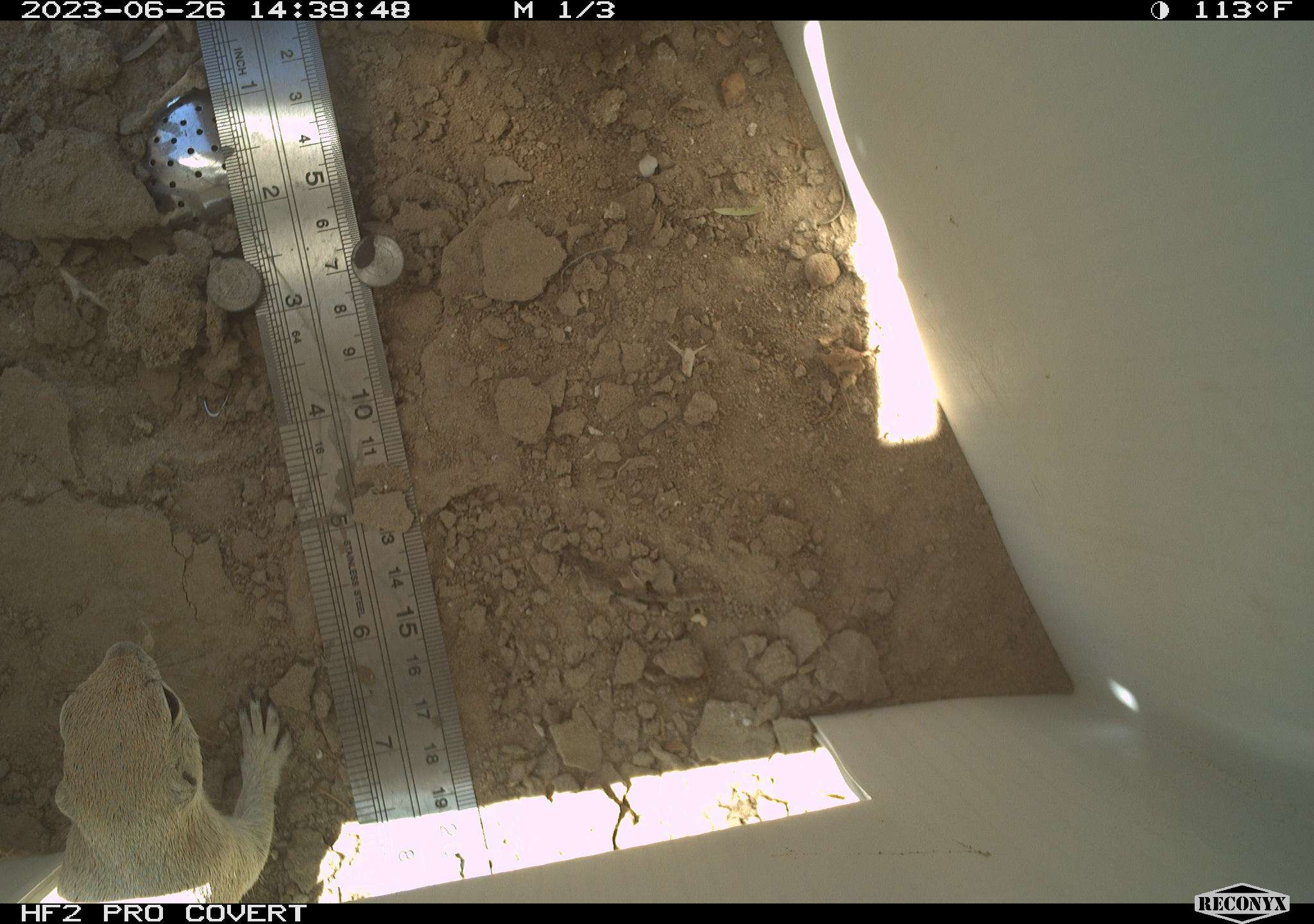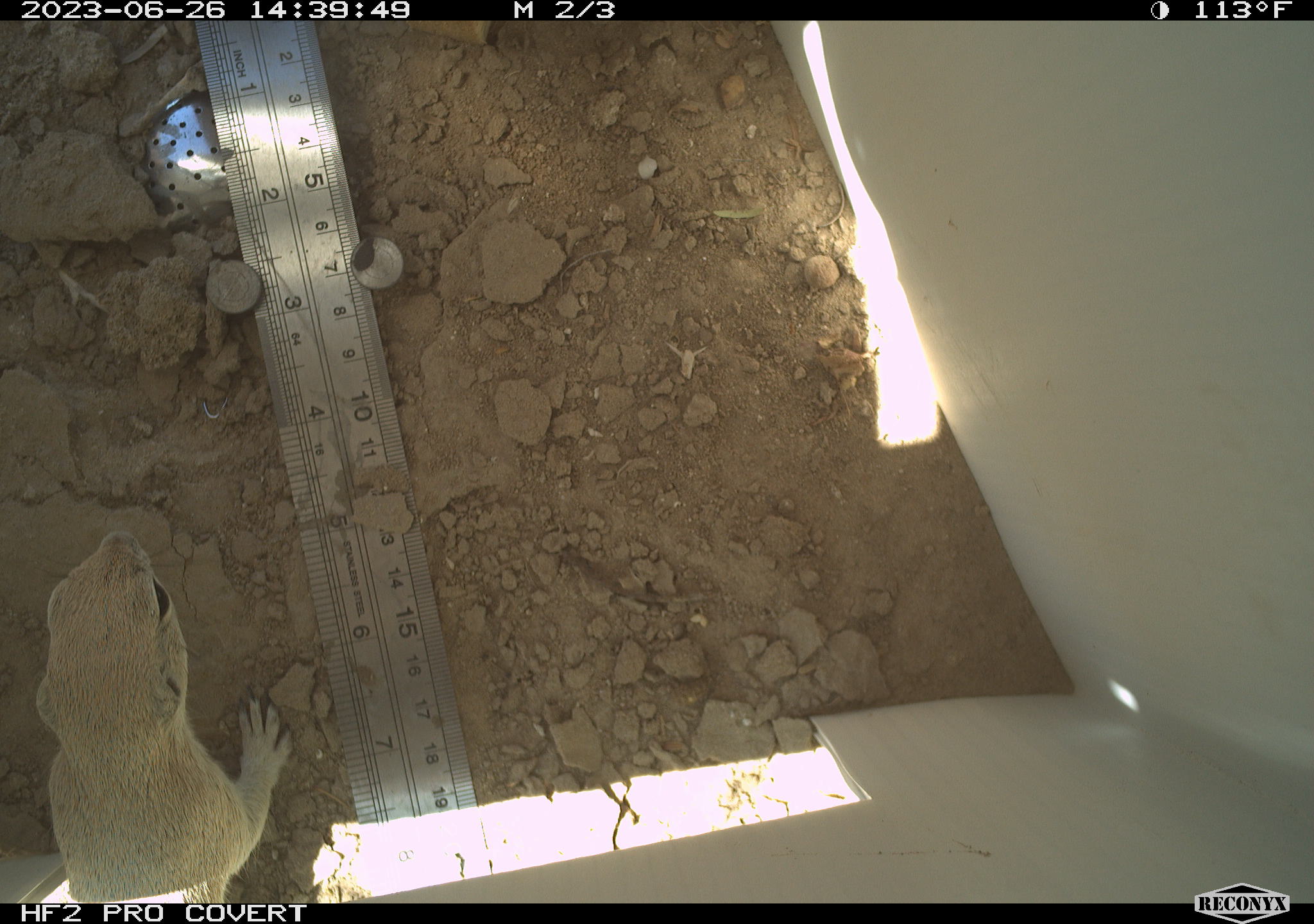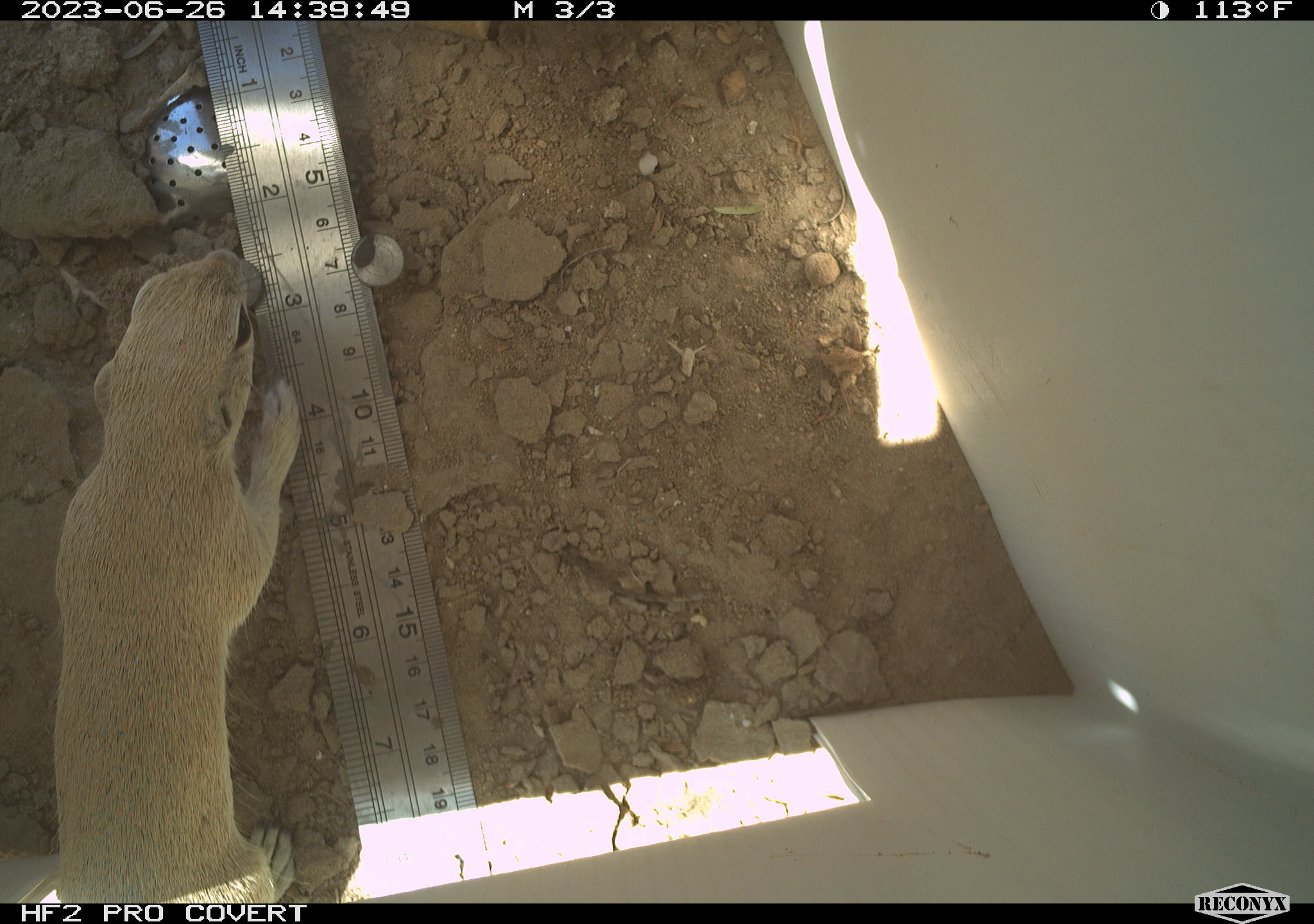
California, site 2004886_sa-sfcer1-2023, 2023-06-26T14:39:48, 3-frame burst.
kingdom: Animalia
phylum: Chordata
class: Mammalia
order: Rodentia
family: Sciuridae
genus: Xerospermophilus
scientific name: Xerospermophilus tereticaudus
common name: round-tailed ground squirrel